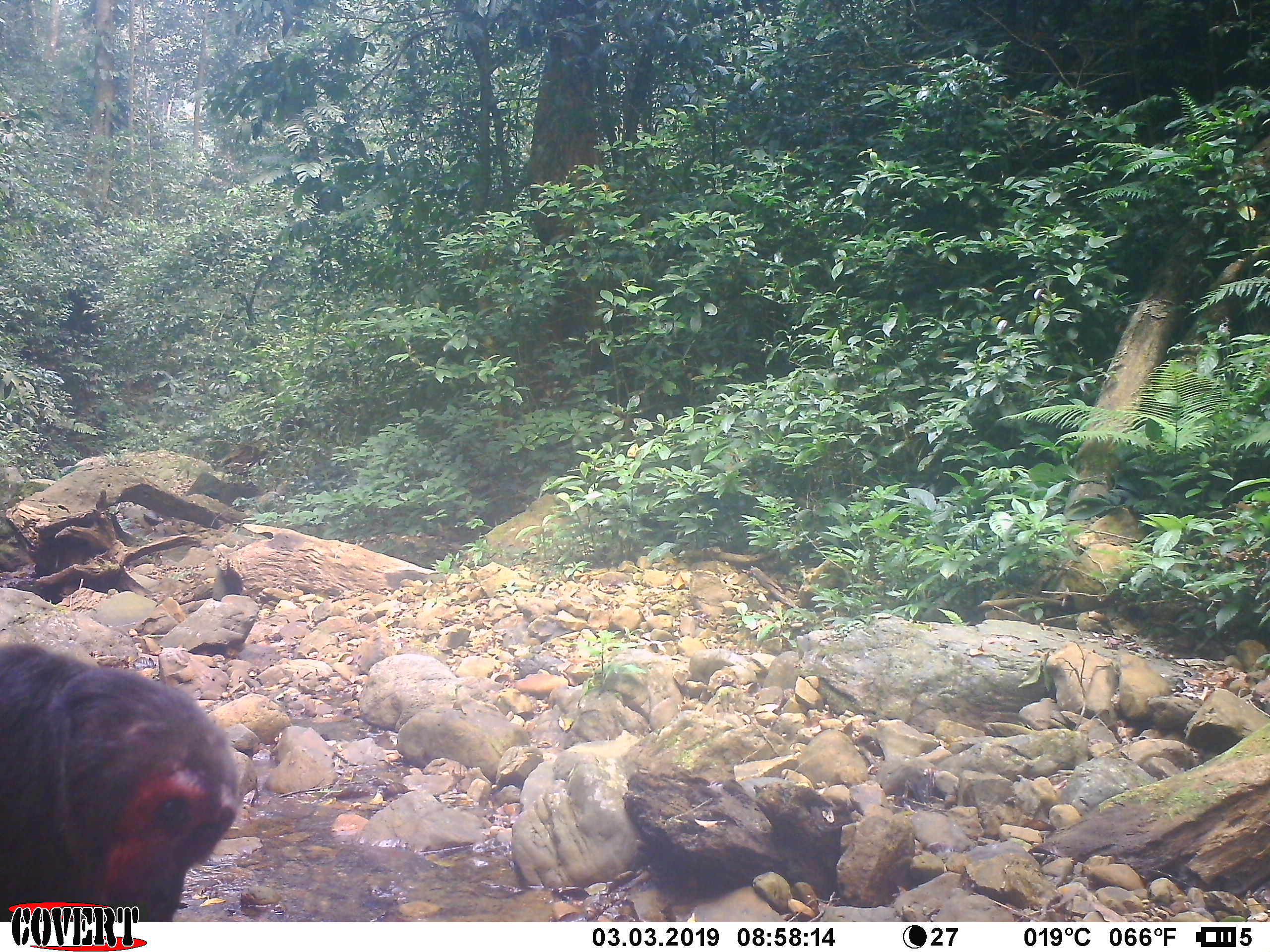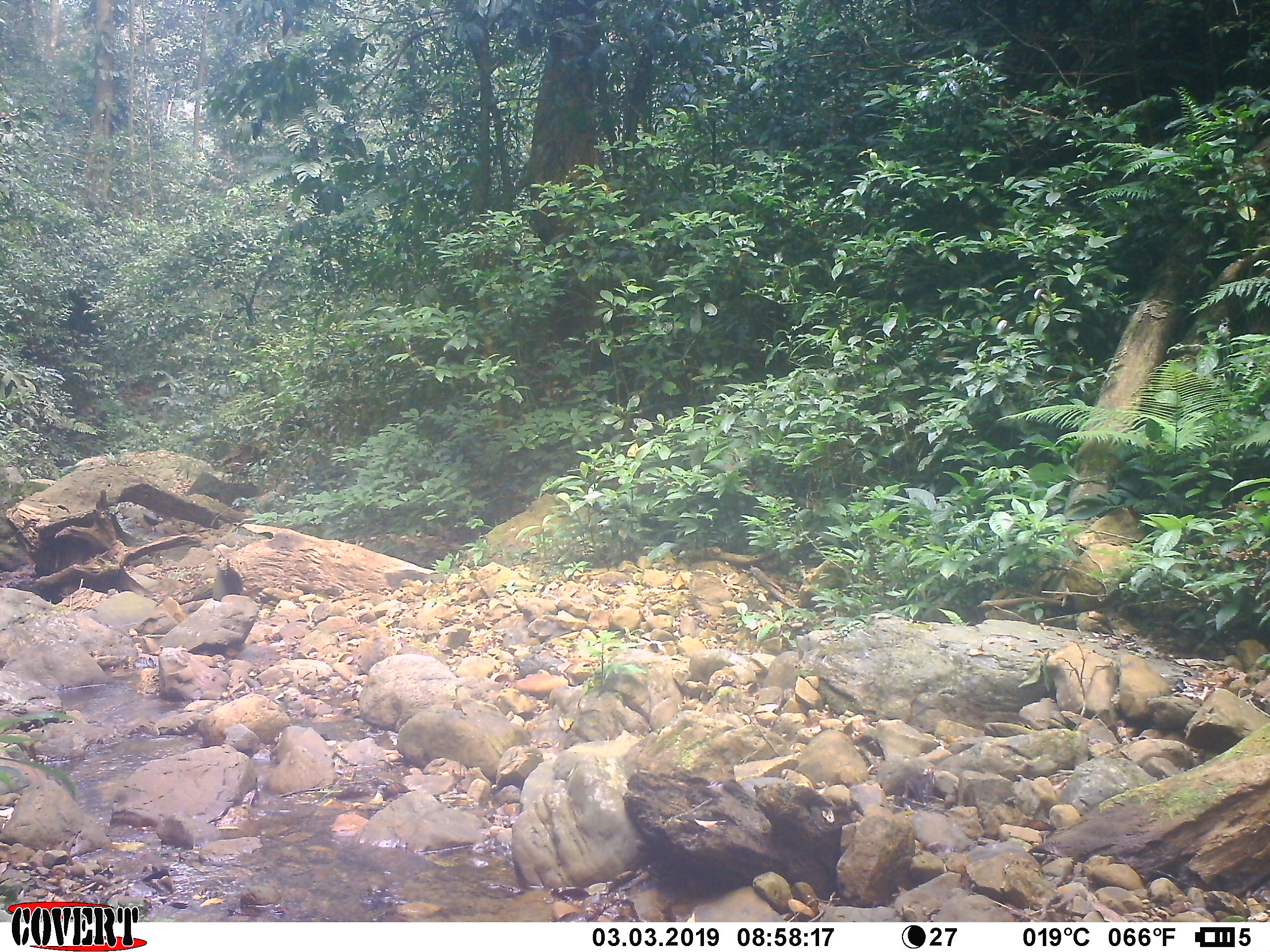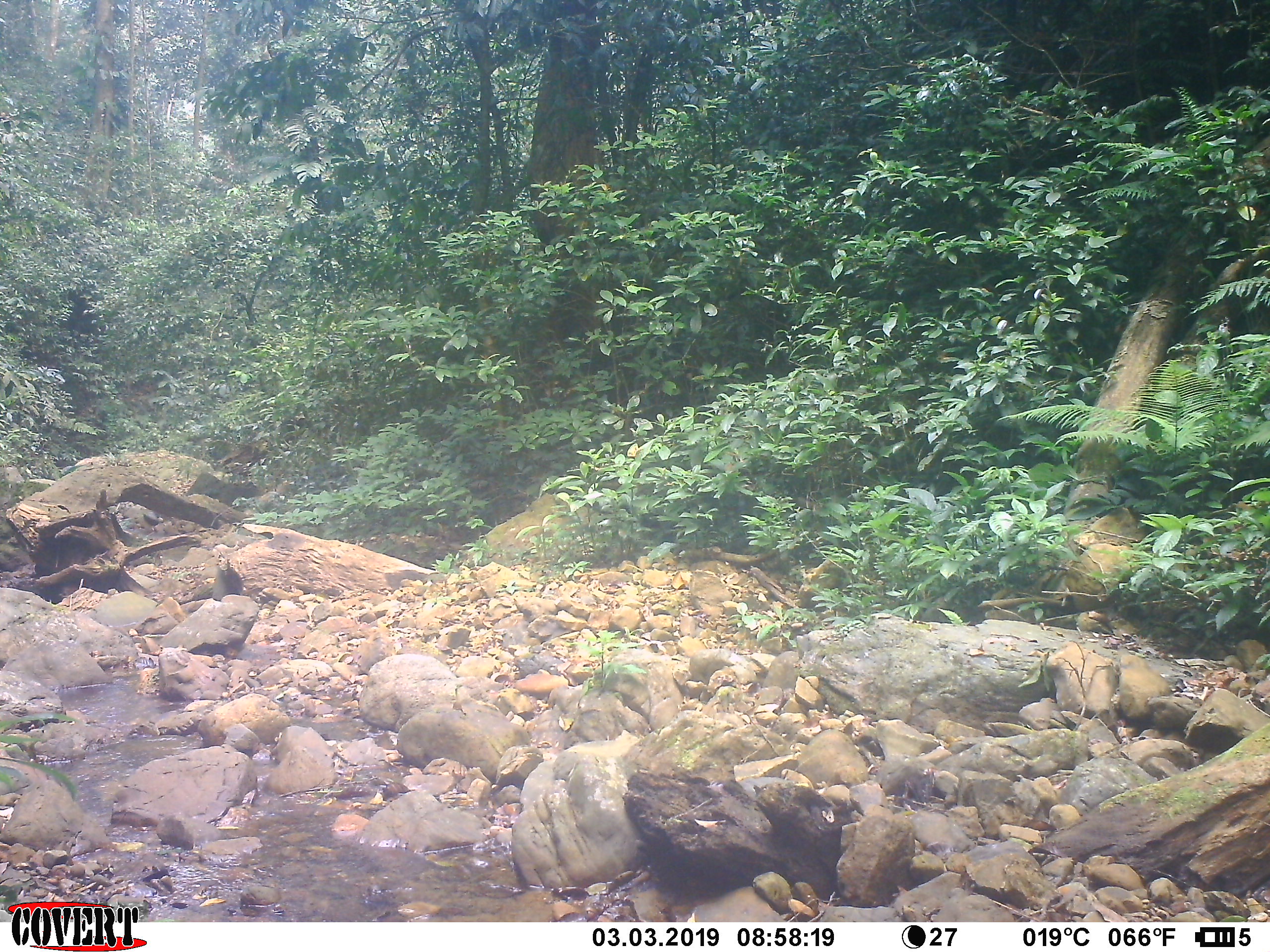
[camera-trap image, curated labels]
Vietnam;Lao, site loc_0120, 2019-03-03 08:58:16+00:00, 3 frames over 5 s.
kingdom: Animalia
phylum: Chordata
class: Mammalia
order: Primates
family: Cercopithecidae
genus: Macaca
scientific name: Macaca arctoides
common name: stump-tailed macaque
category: stump tailed macaque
Stump tailed macaque (stump-tailed macaque) (Macaca arctoides). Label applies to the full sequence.